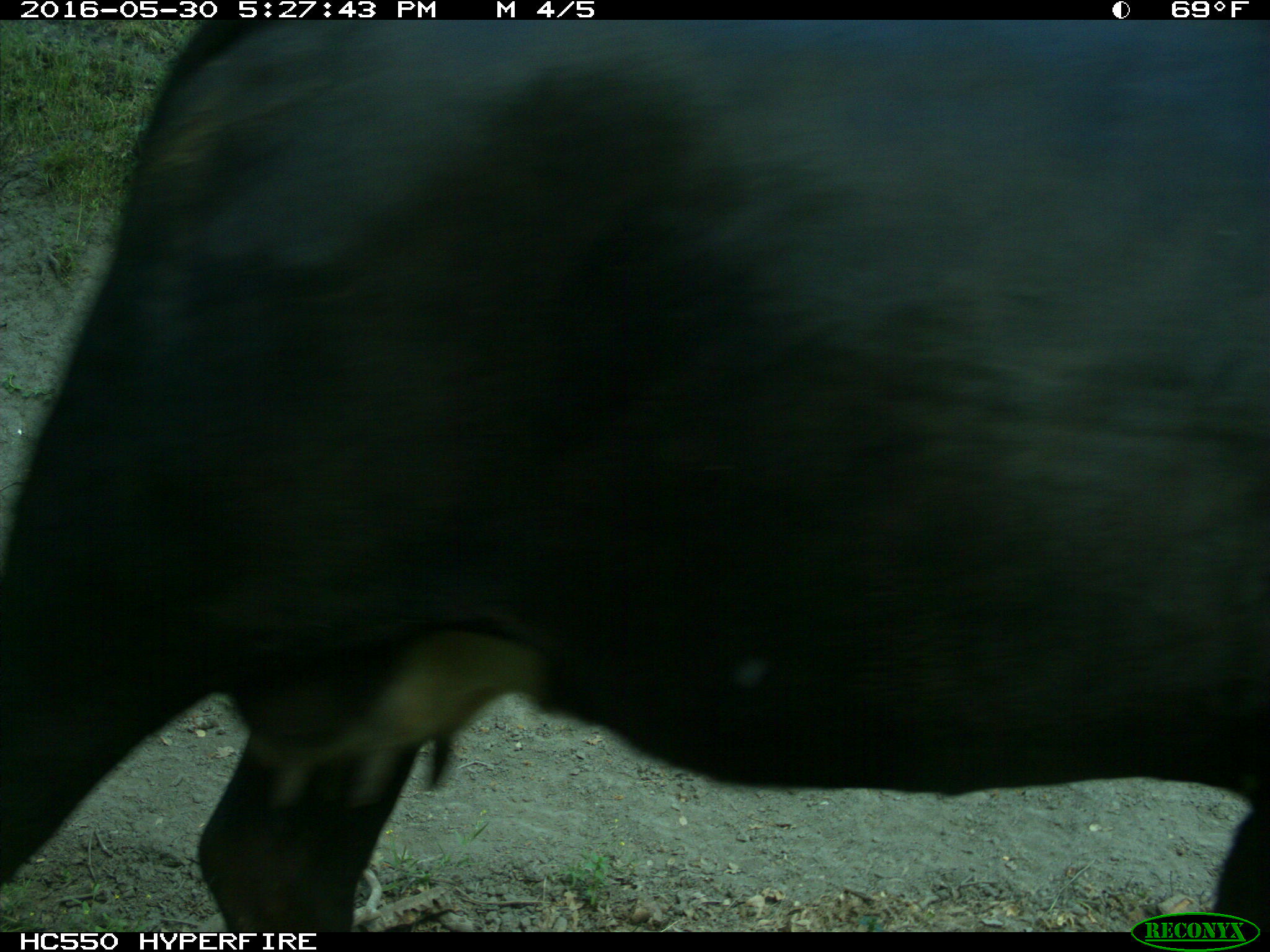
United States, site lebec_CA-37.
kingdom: Animalia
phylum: Chordata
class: Mammalia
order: Artiodactyla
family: Bovidae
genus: Bos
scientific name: Bos taurus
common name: domestic cow